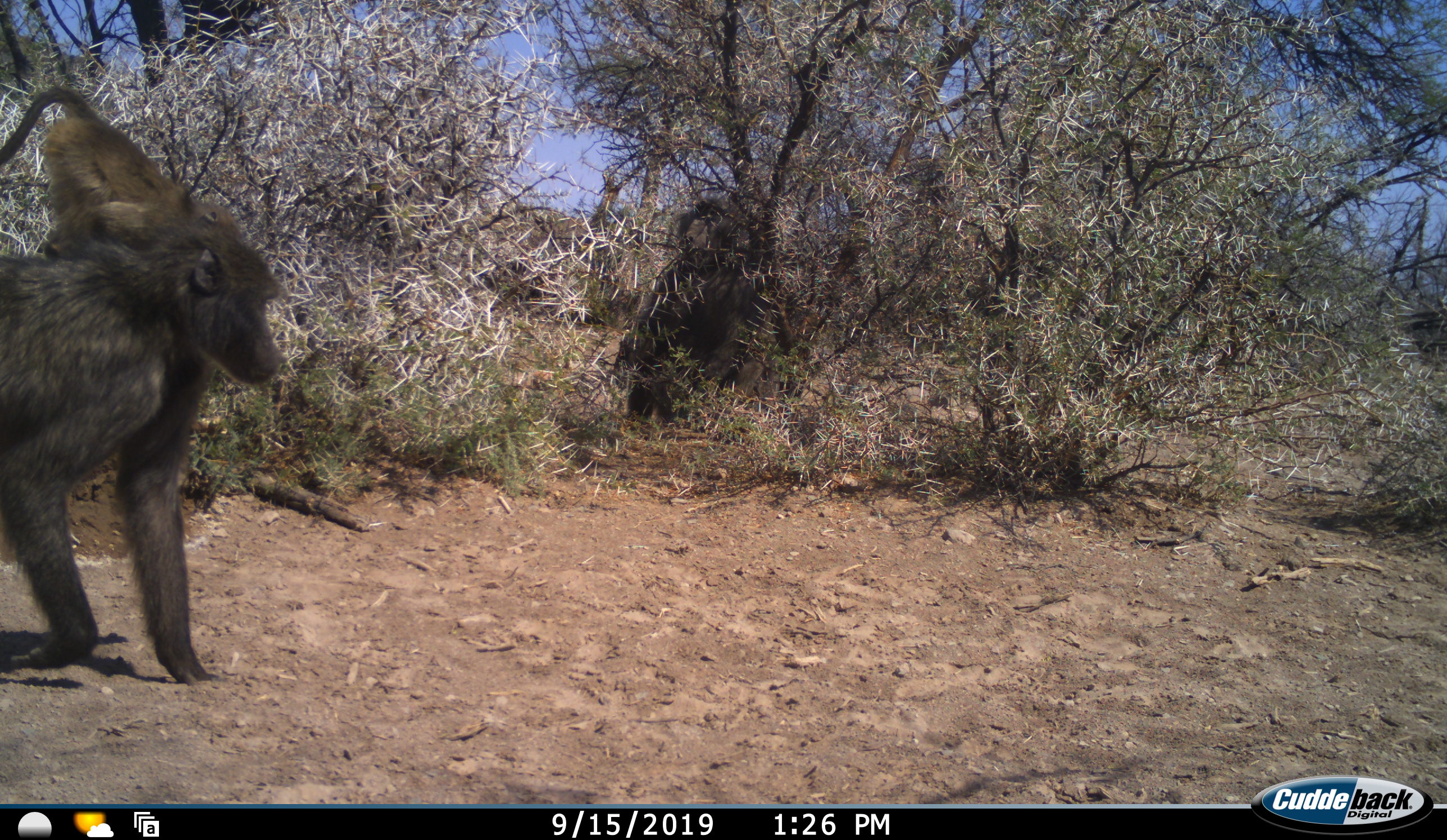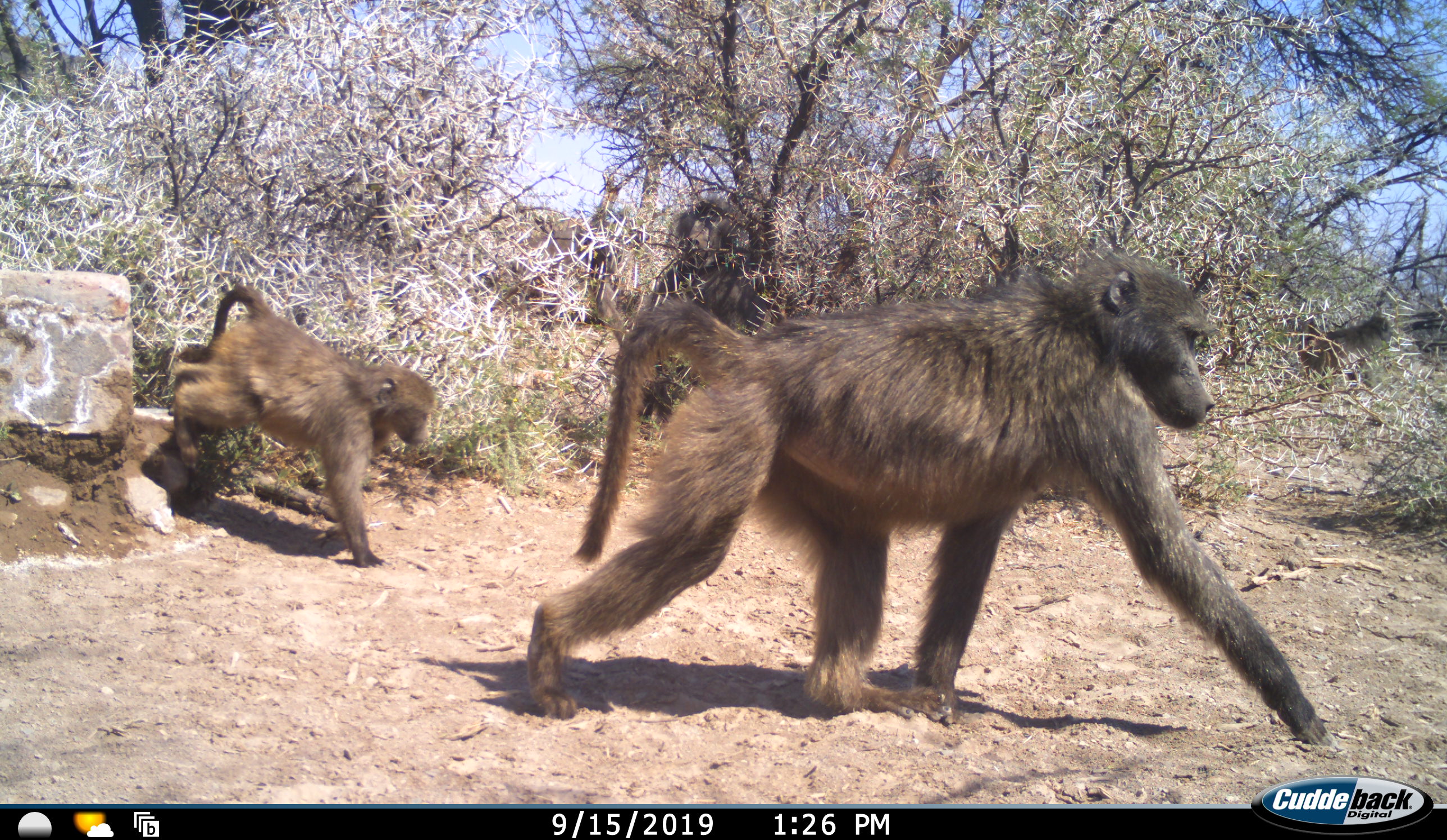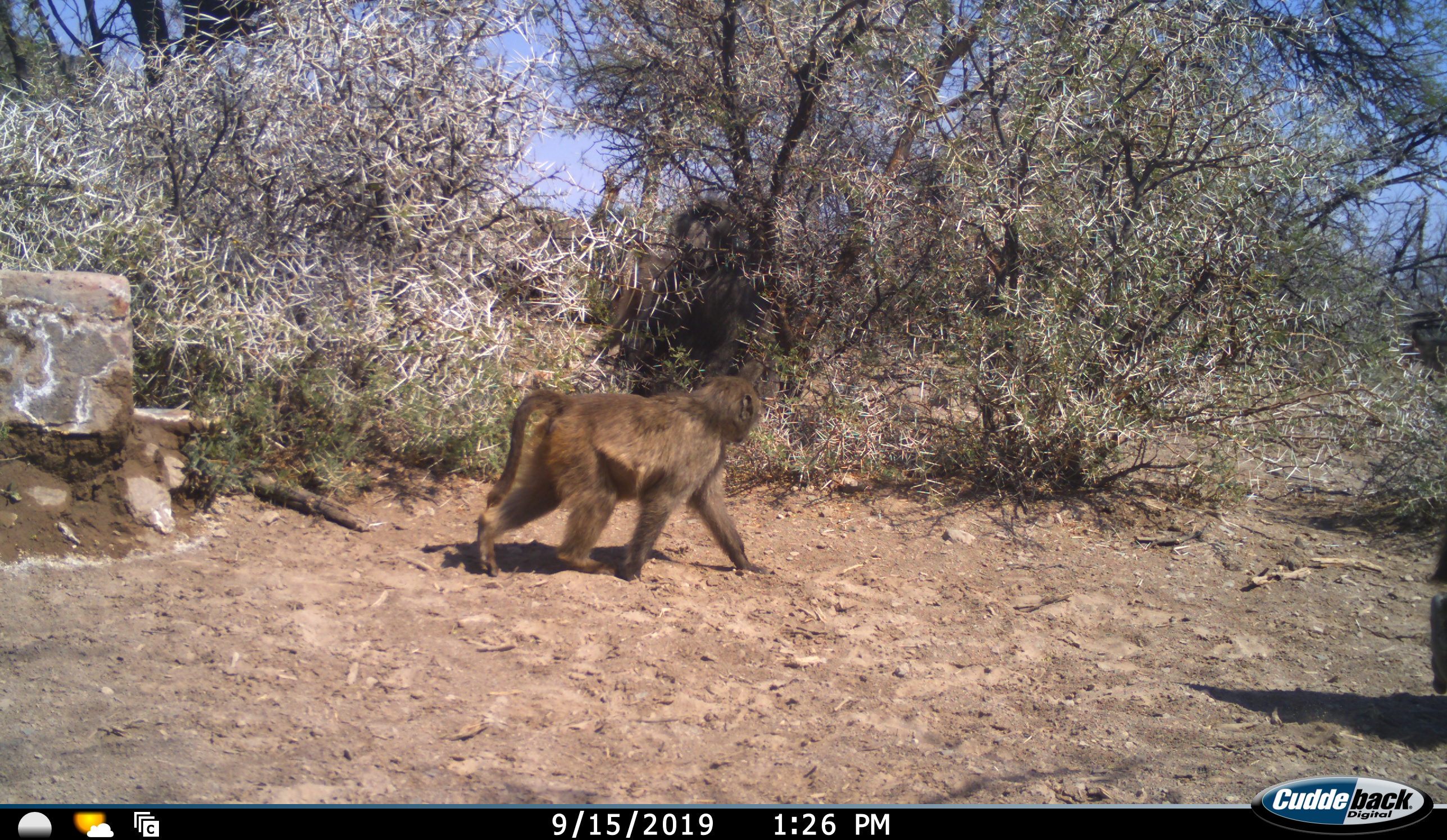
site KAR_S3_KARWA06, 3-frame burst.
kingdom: Animalia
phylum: Chordata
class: Mammalia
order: Primates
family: Cercopithecidae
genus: Papio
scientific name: Papio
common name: baboon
Baboon (Papio), count 2. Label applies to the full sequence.